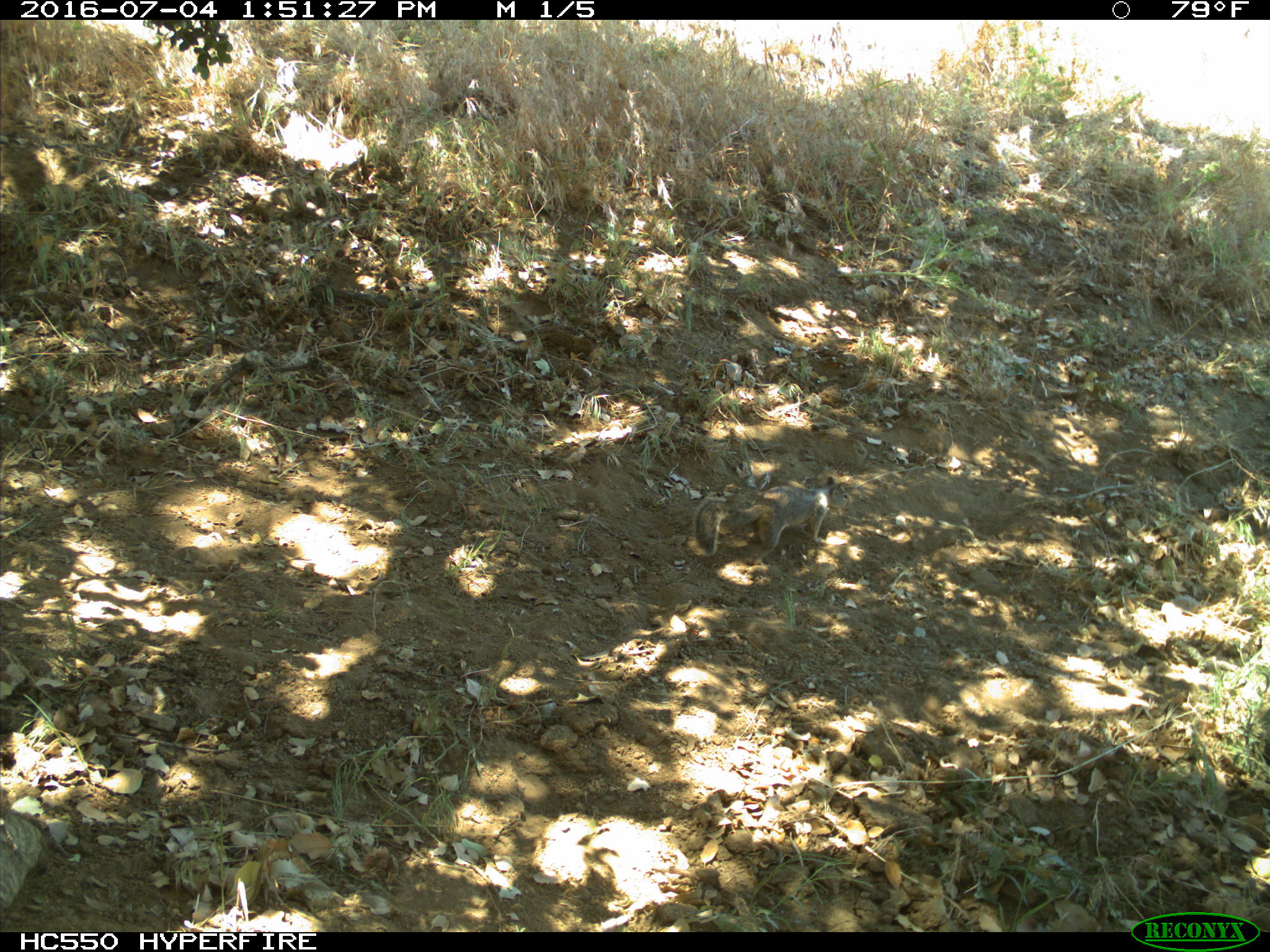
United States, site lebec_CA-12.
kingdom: Animalia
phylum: Chordata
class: Mammalia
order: Rodentia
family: Sciuridae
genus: Otospermophilus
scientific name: Otospermophilus beecheyi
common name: california ground squirrel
Otospermophilus beecheyi (california ground squirrel).